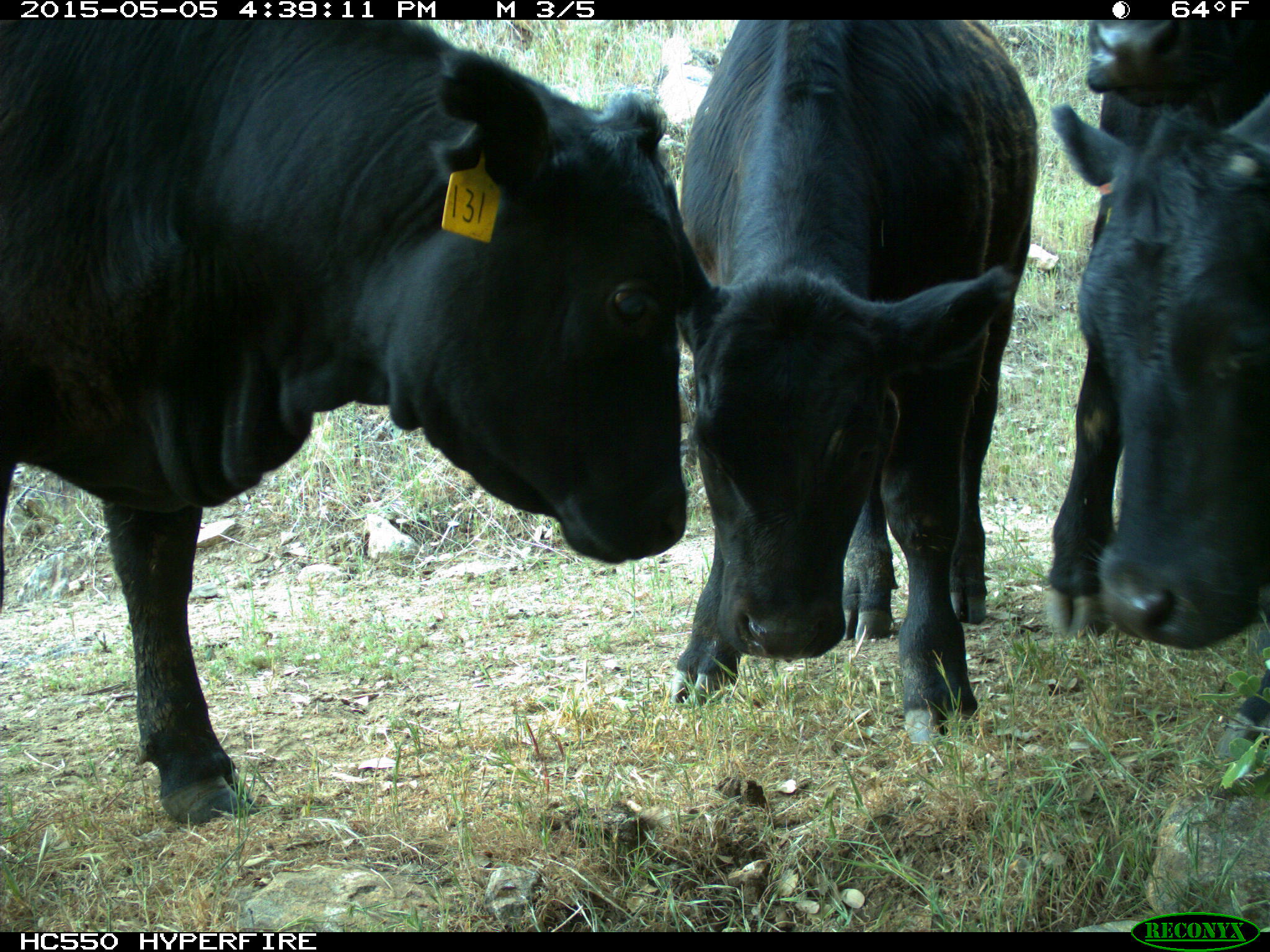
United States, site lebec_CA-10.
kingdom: Animalia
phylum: Chordata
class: Mammalia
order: Artiodactyla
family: Bovidae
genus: Bos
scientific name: Bos taurus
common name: domestic cow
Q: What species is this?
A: Bos taurus (domestic cow).